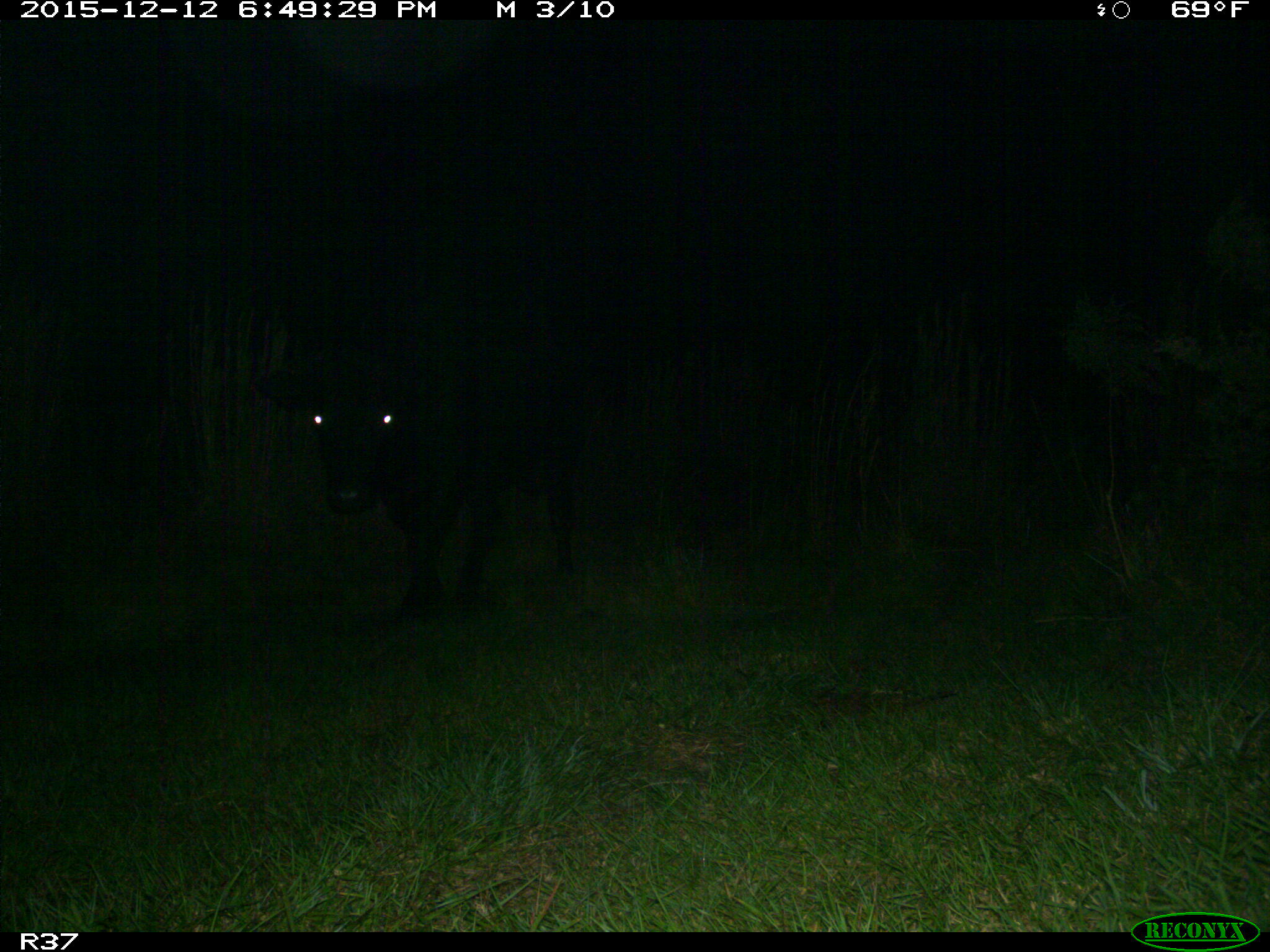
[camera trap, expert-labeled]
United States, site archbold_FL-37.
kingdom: Animalia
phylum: Chordata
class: Mammalia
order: Artiodactyla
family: Bovidae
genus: Bos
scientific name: Bos taurus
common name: domestic cow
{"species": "Bos taurus (domestic cow)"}